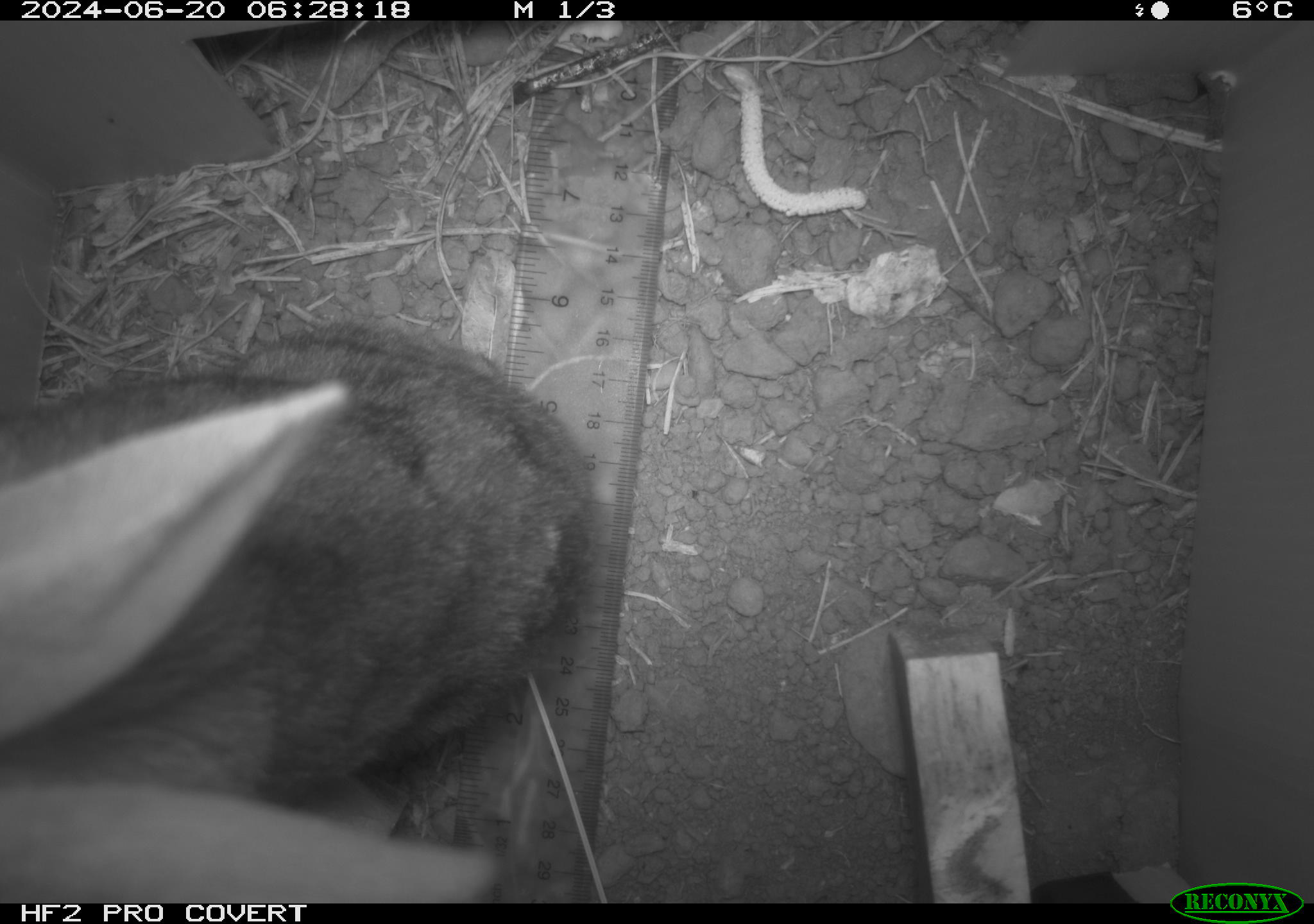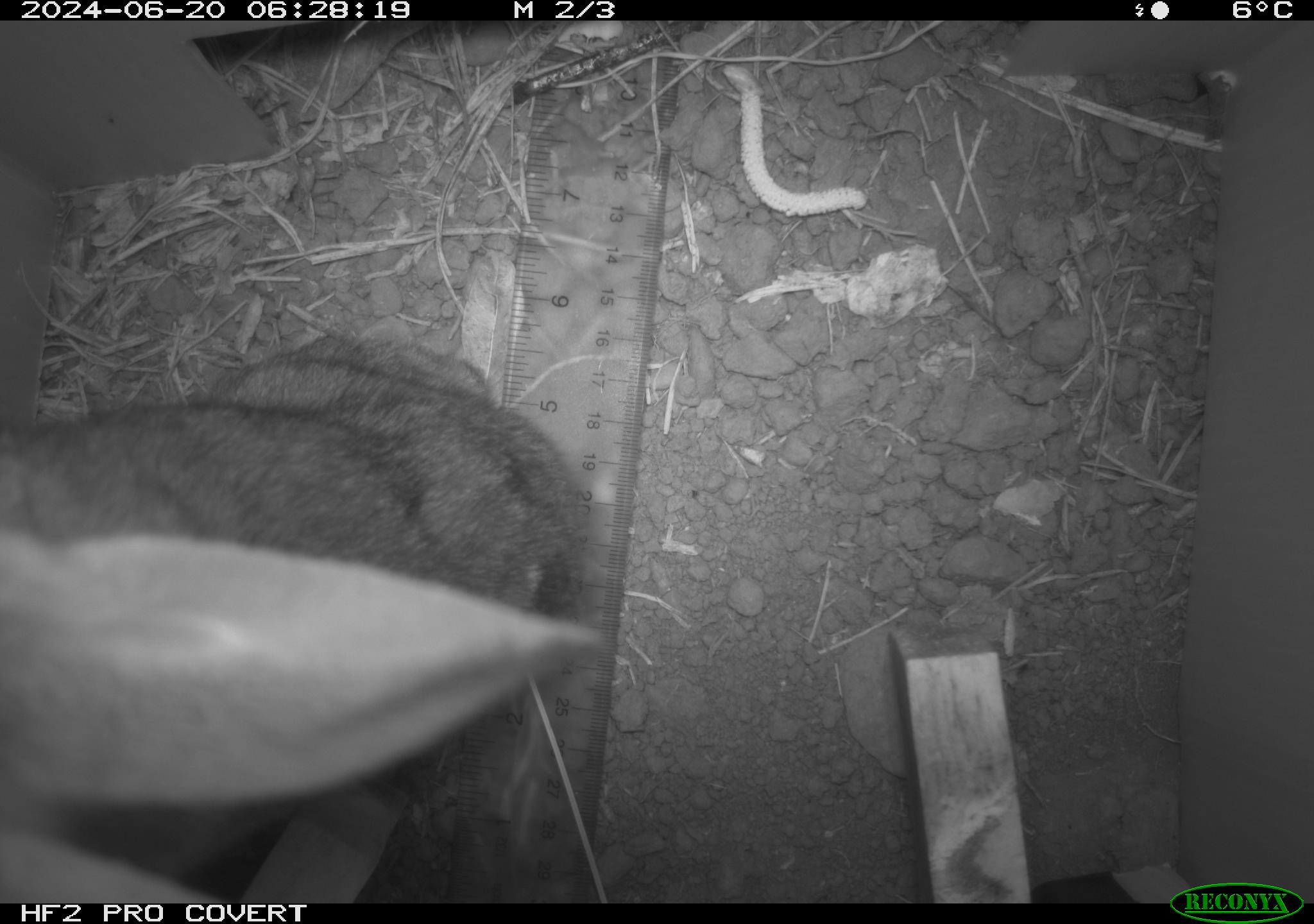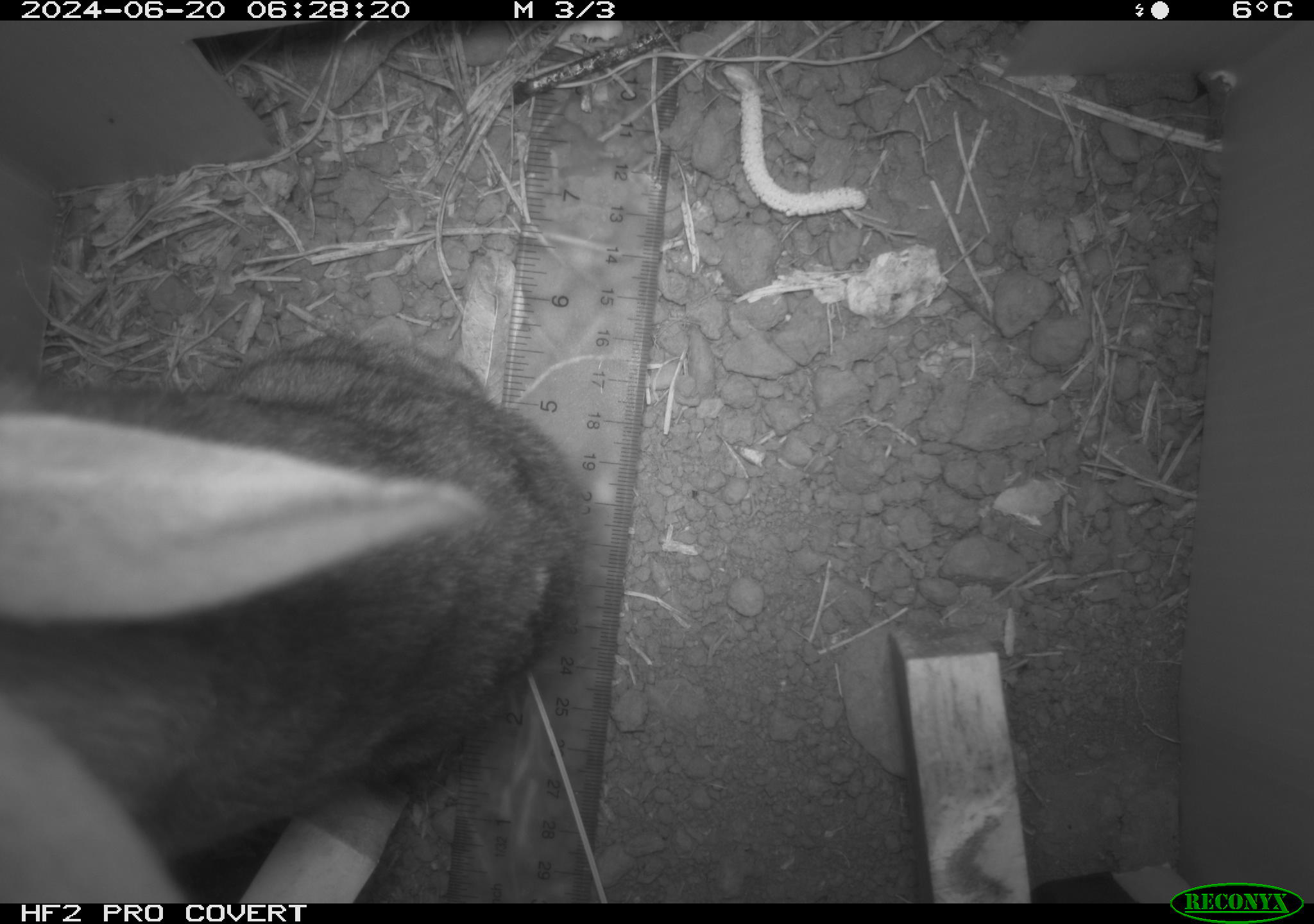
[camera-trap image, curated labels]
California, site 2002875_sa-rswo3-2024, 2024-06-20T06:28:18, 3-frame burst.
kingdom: Animalia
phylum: Chordata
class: Mammalia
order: Lagomorpha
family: Leporidae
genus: Sylvilagus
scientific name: Sylvilagus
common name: cottontail rabbits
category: sylvilagus species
Sylvilagus species (cottontail rabbits) (Sylvilagus).